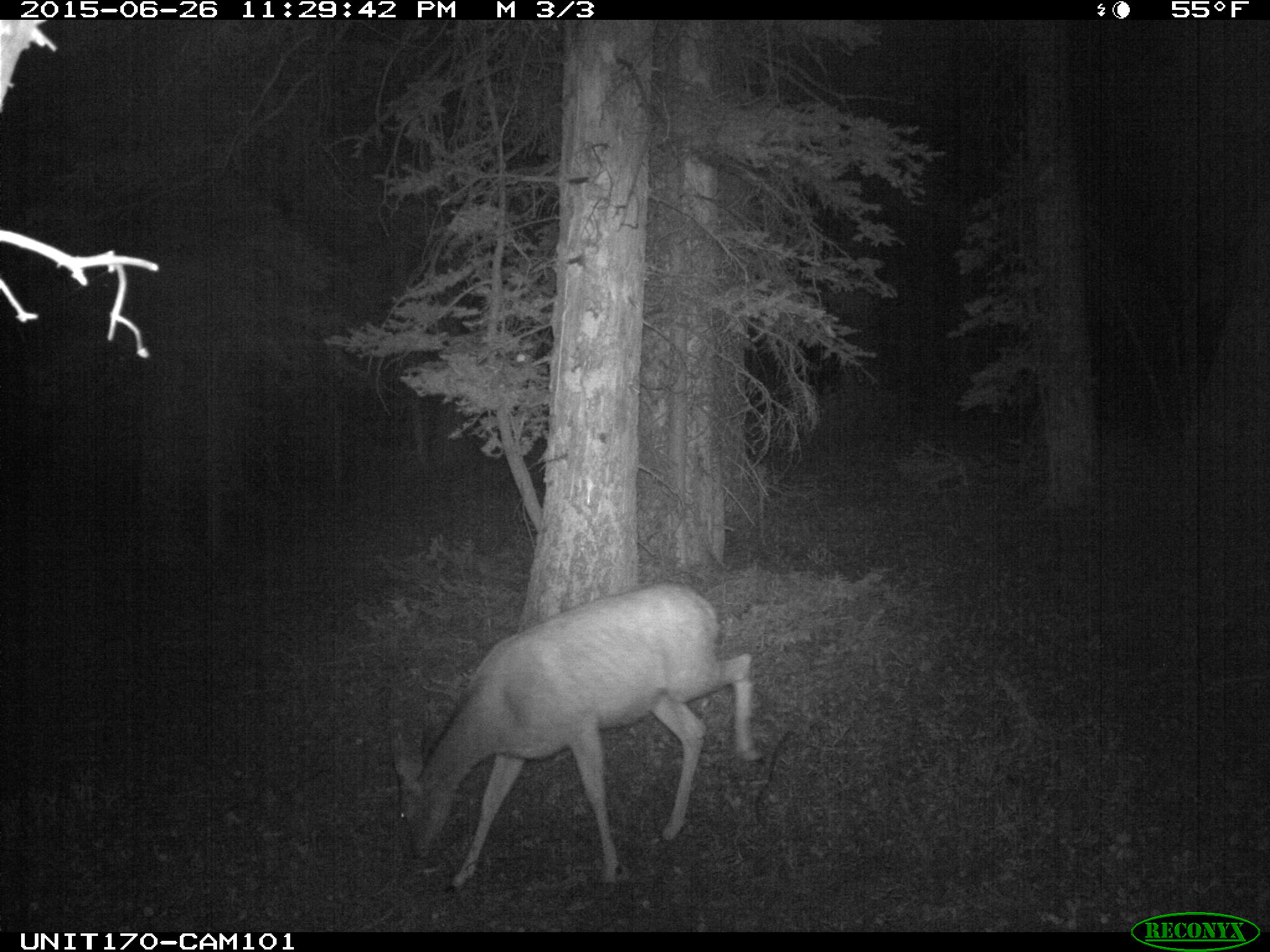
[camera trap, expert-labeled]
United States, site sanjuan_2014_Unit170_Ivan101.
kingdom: Animalia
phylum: Chordata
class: Mammalia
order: Artiodactyla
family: Cervidae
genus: Odocoileus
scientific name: Odocoileus hemionus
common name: mule deer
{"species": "Odocoileus hemionus (mule deer)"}